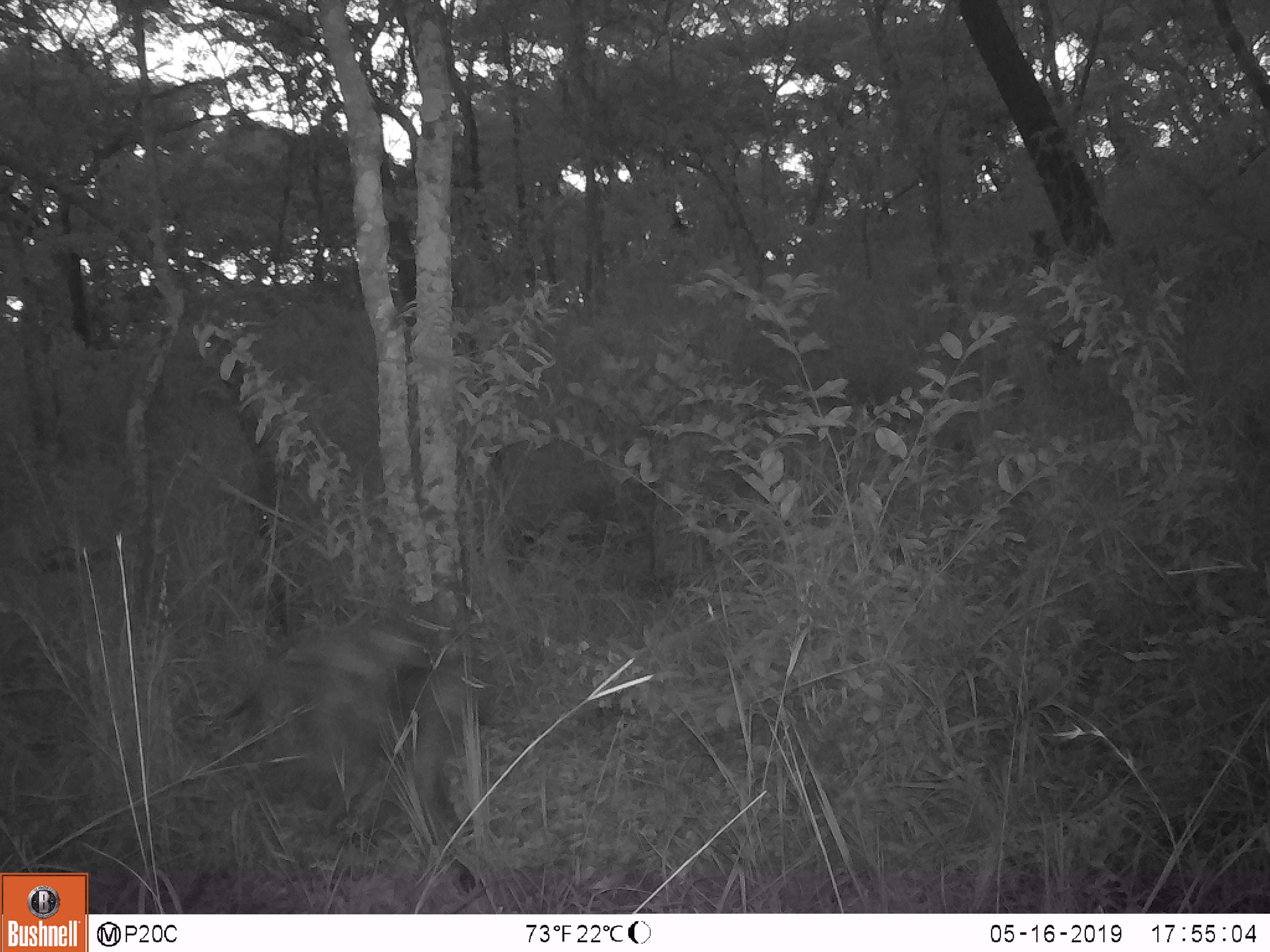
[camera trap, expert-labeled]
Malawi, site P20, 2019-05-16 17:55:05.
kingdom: Animalia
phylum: Chordata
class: Mammalia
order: Primates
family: Cercopithecidae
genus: Papio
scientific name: Papio cynocephalus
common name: yellow baboon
Yellow baboon (Papio cynocephalus), count 1.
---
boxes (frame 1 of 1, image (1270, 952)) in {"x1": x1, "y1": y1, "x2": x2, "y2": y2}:
yellow baboon: {"x1": 197, "y1": 582, "x2": 491, "y2": 897}